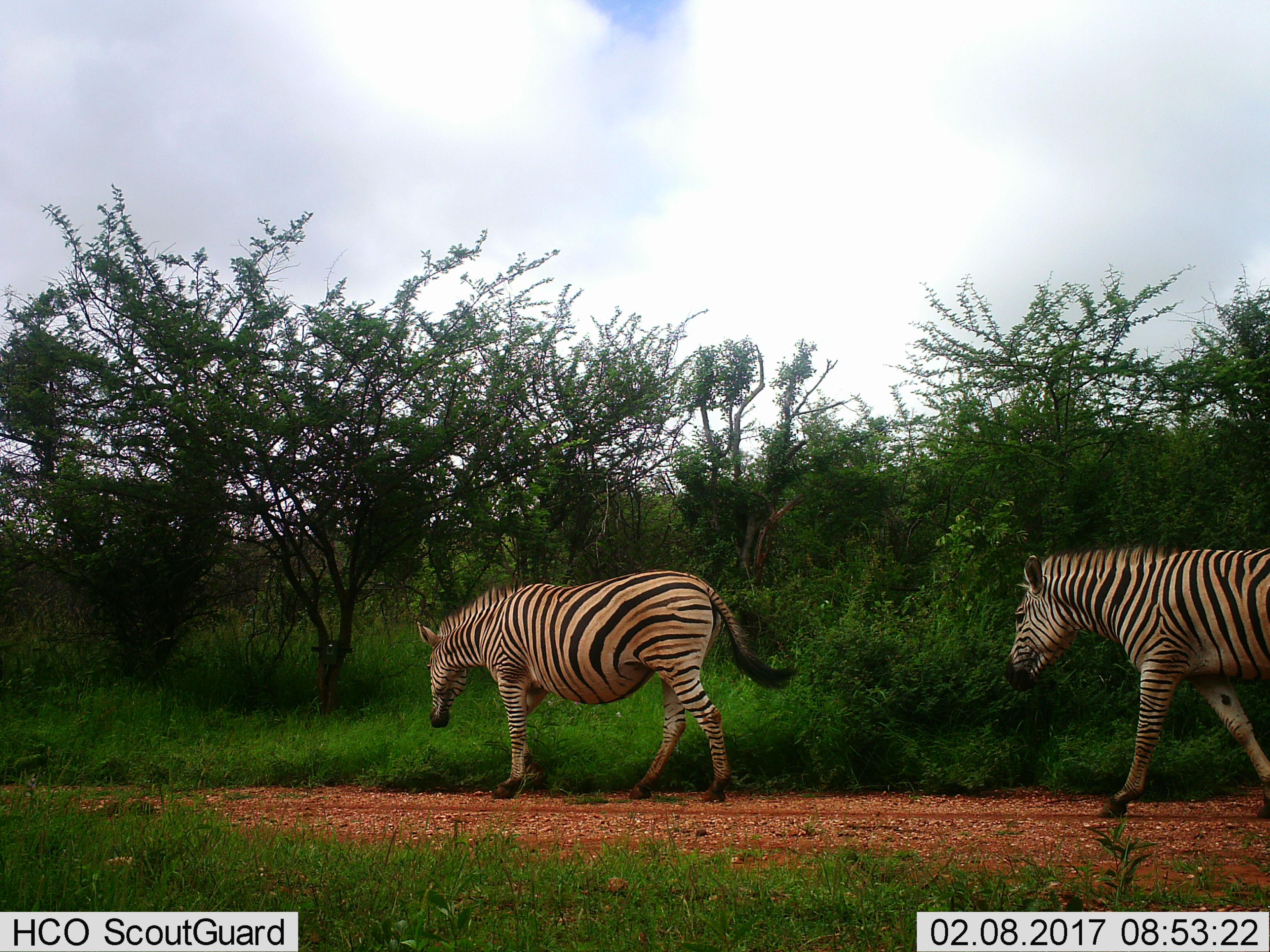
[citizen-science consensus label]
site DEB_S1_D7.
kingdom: Animalia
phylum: Chordata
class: Mammalia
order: Perissodactyla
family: Equidae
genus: Equus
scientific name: Equus quagga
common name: plains zebra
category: zebraplains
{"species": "zebraplains (plains zebra) (Equus quagga)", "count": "2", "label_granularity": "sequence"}